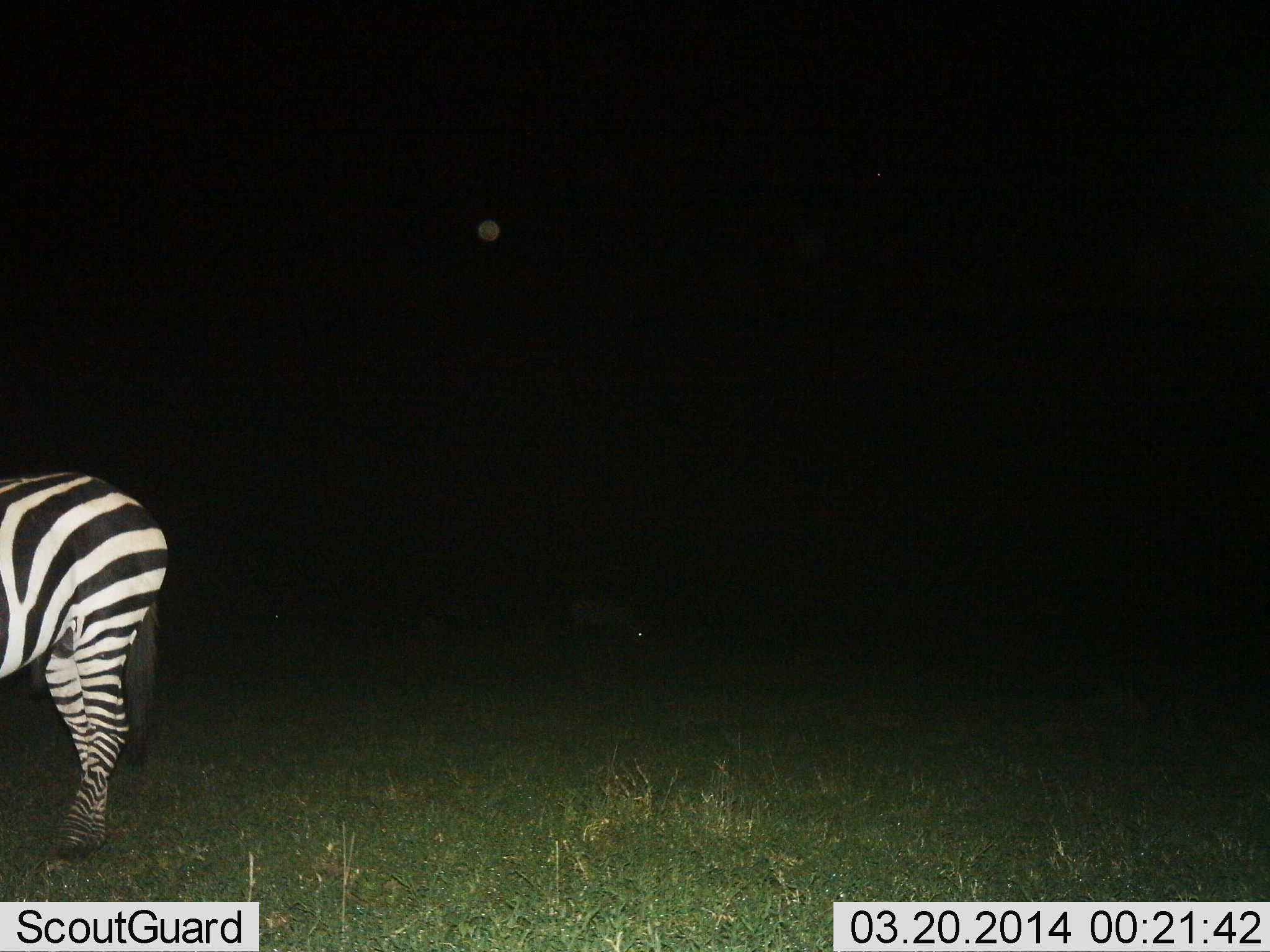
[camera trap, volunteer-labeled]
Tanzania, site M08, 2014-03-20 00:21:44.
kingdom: Animalia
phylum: Chordata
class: Mammalia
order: Perissodactyla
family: Equidae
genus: Equus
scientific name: Equus quagga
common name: plains zebra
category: zebra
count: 1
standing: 100%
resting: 0%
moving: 0%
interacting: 0%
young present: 0%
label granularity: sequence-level